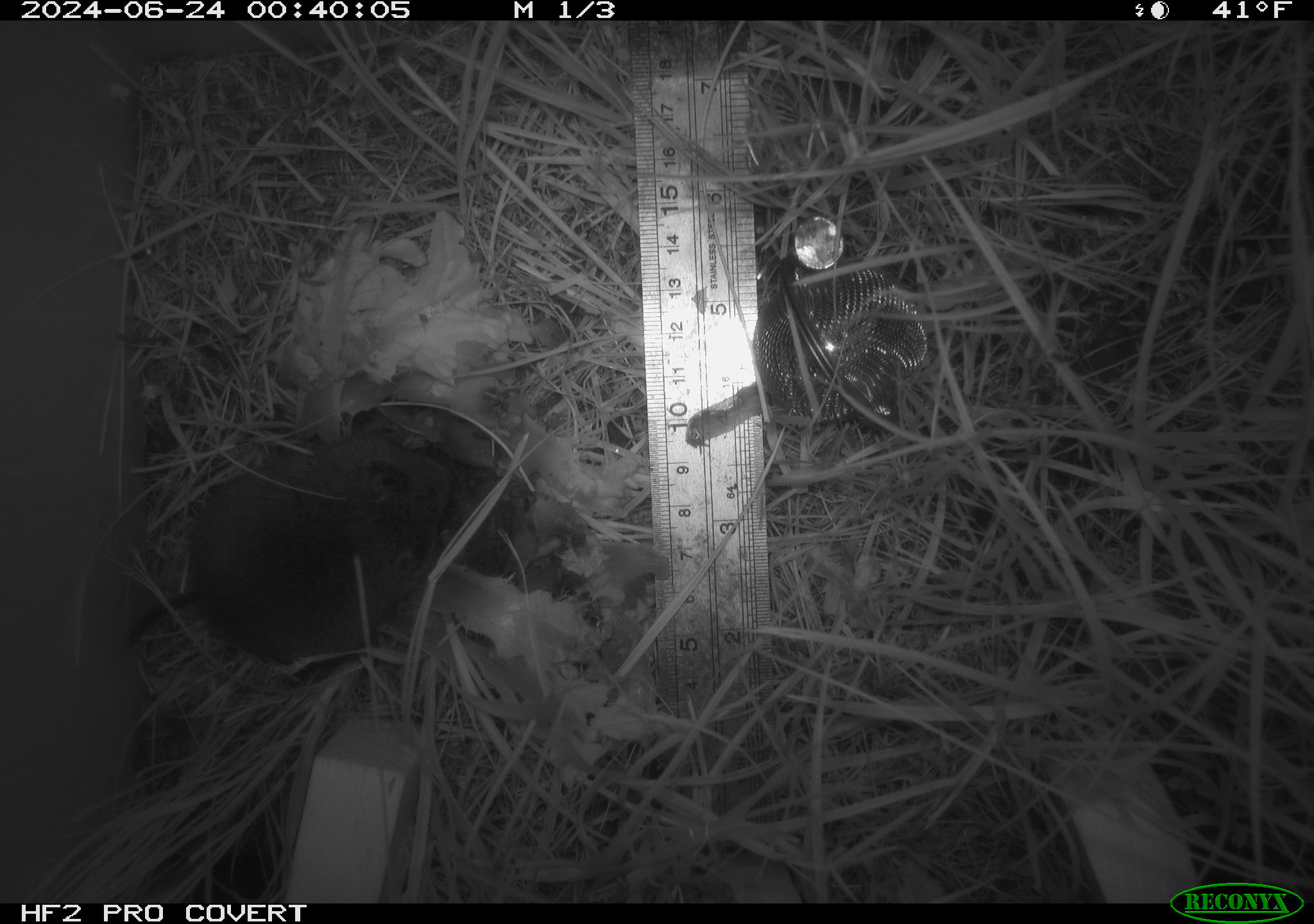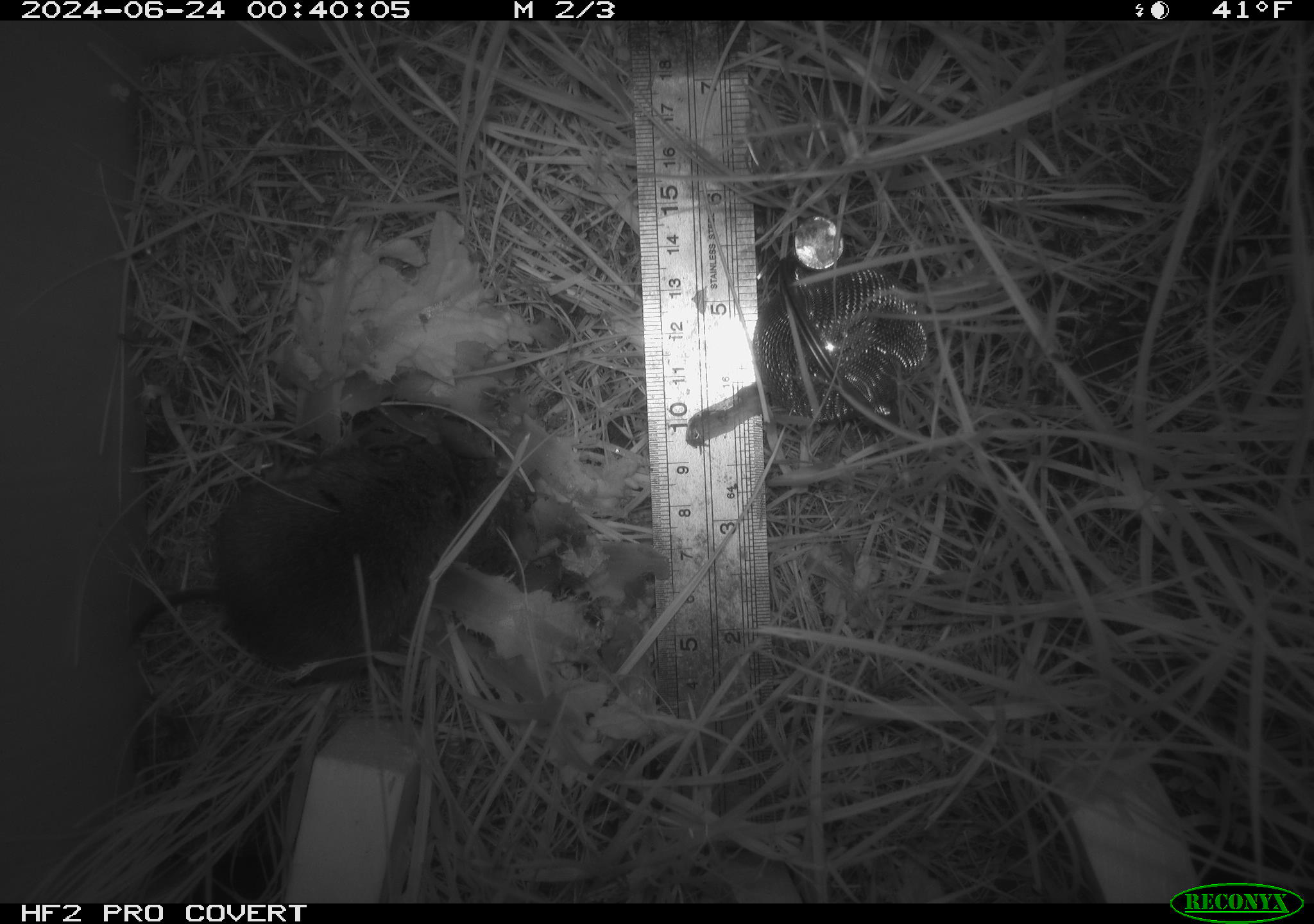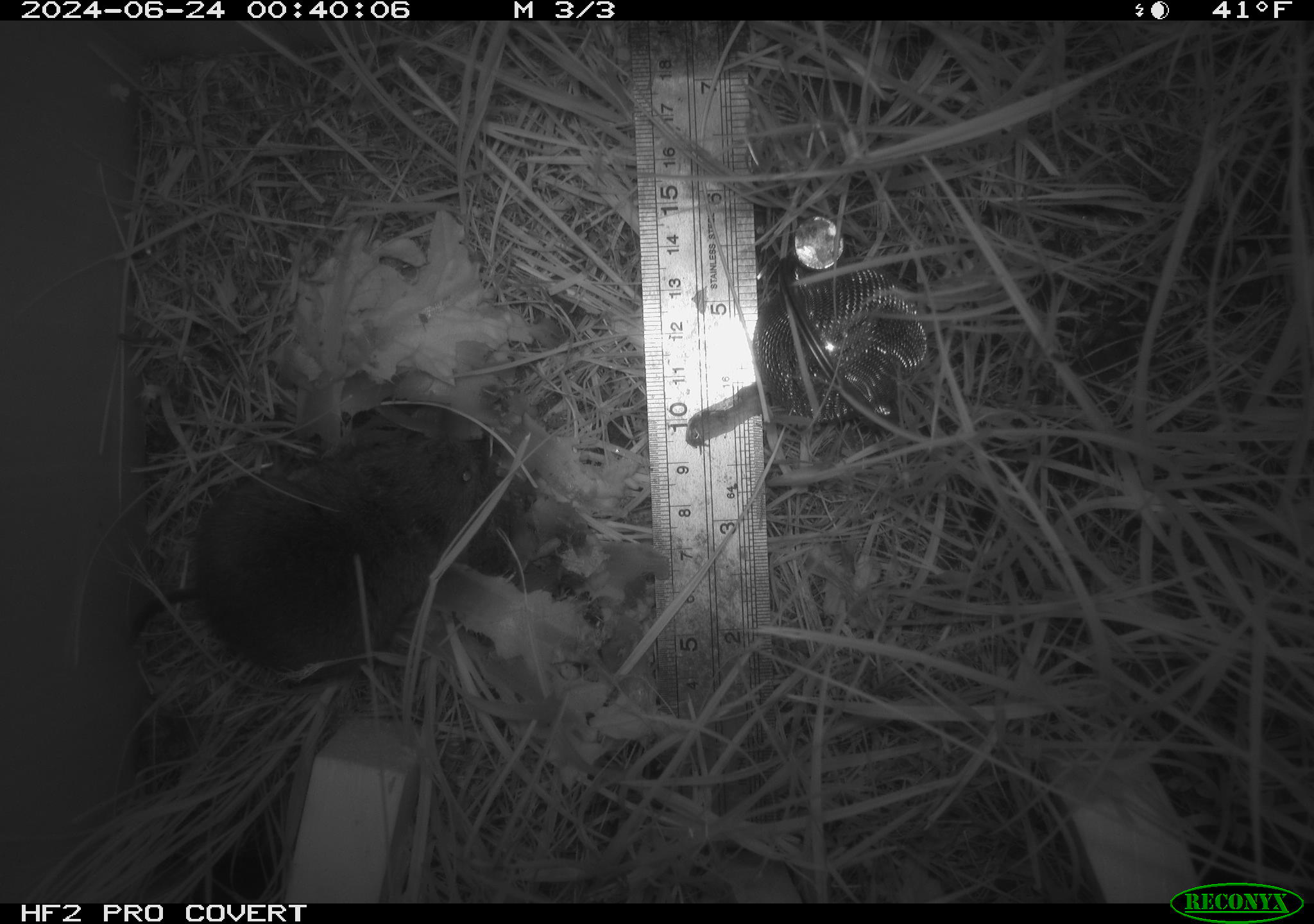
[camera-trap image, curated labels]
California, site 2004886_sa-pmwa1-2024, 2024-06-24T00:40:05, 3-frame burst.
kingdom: Animalia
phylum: Chordata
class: Mammalia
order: Rodentia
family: Cricetidae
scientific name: Arvicolinae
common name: voles, lemmings, and muskrats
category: arvicolinae subfamily